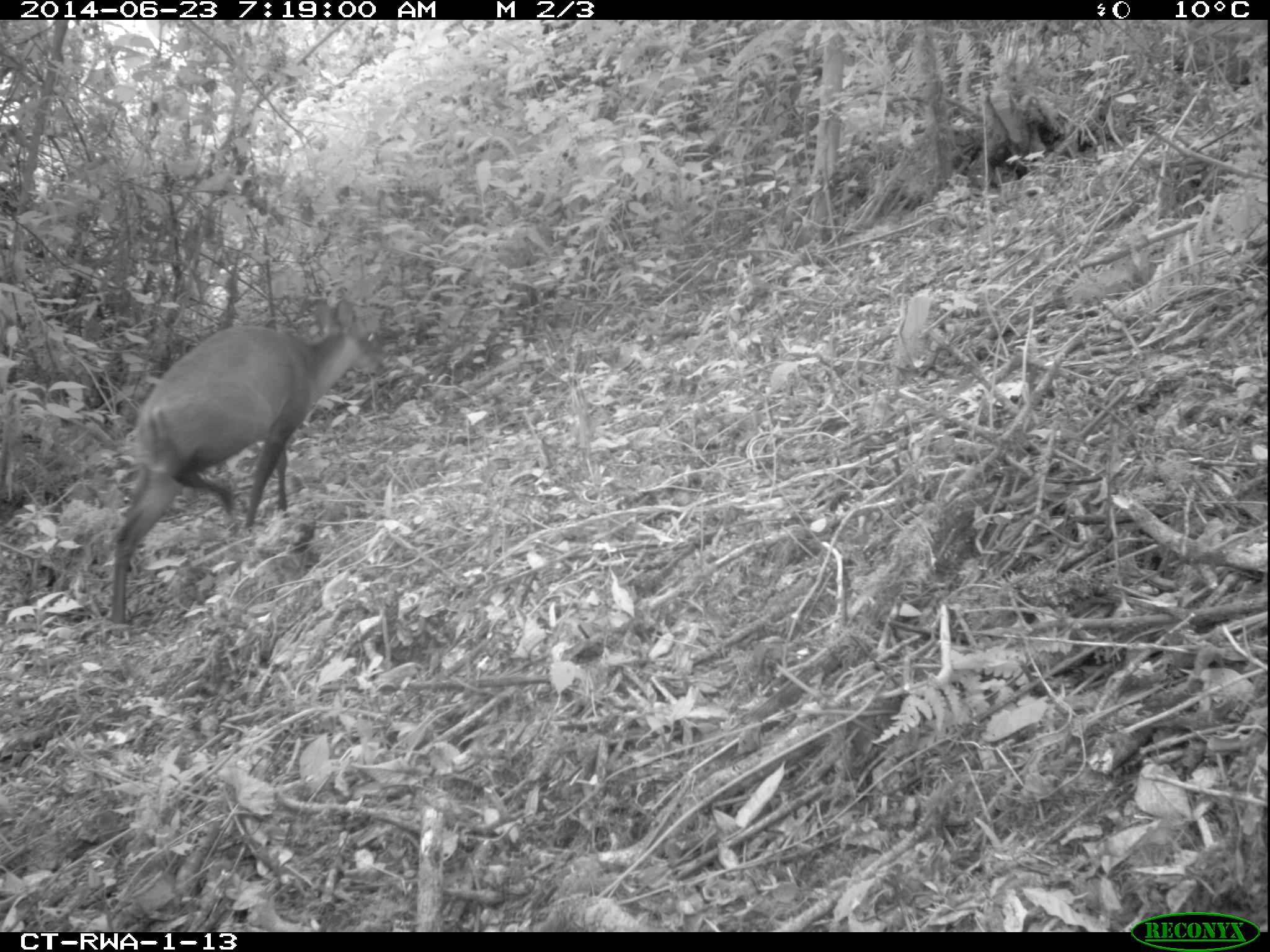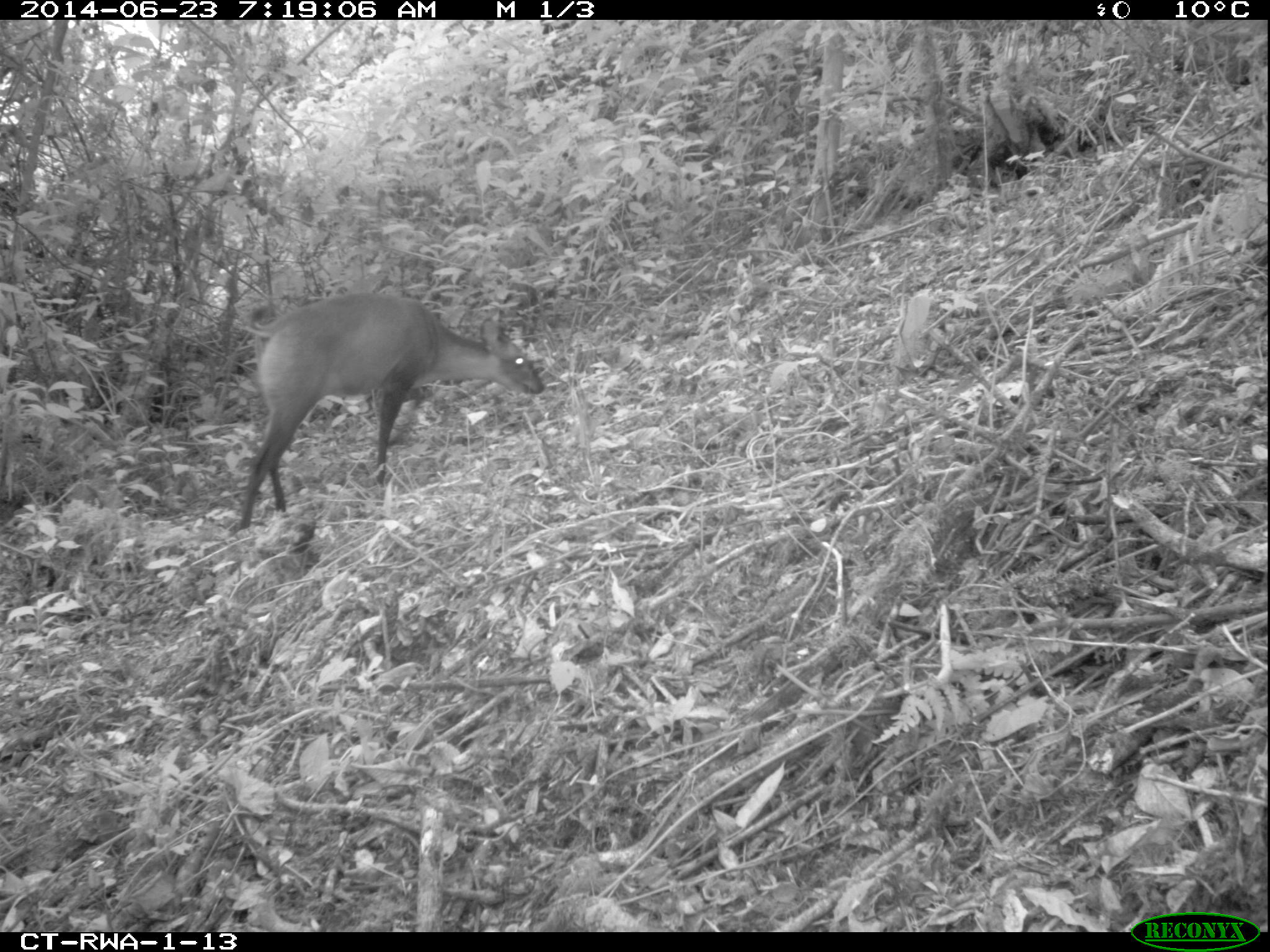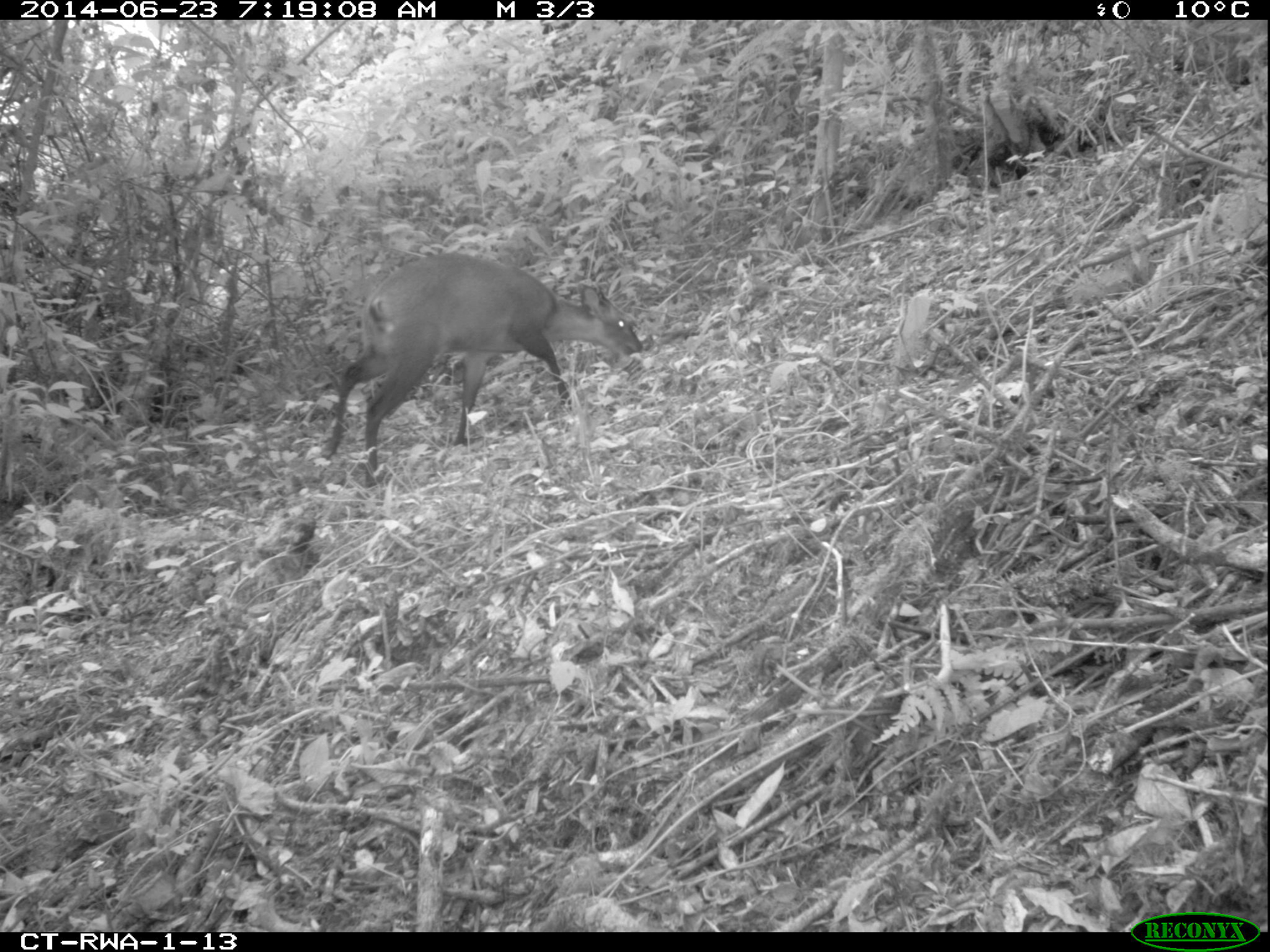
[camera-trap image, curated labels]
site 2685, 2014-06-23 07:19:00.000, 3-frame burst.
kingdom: Animalia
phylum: Chordata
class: Mammalia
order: Artiodactyla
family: Bovidae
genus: Cephalophus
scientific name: Cephalophus nigrifrons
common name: black-fronted duiker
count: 1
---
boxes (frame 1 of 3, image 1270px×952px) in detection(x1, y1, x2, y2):
cephalophus nigrifrons: detection(109, 296, 384, 626)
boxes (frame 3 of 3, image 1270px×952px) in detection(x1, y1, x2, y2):
cephalophus nigrifrons: detection(324, 253, 644, 487)